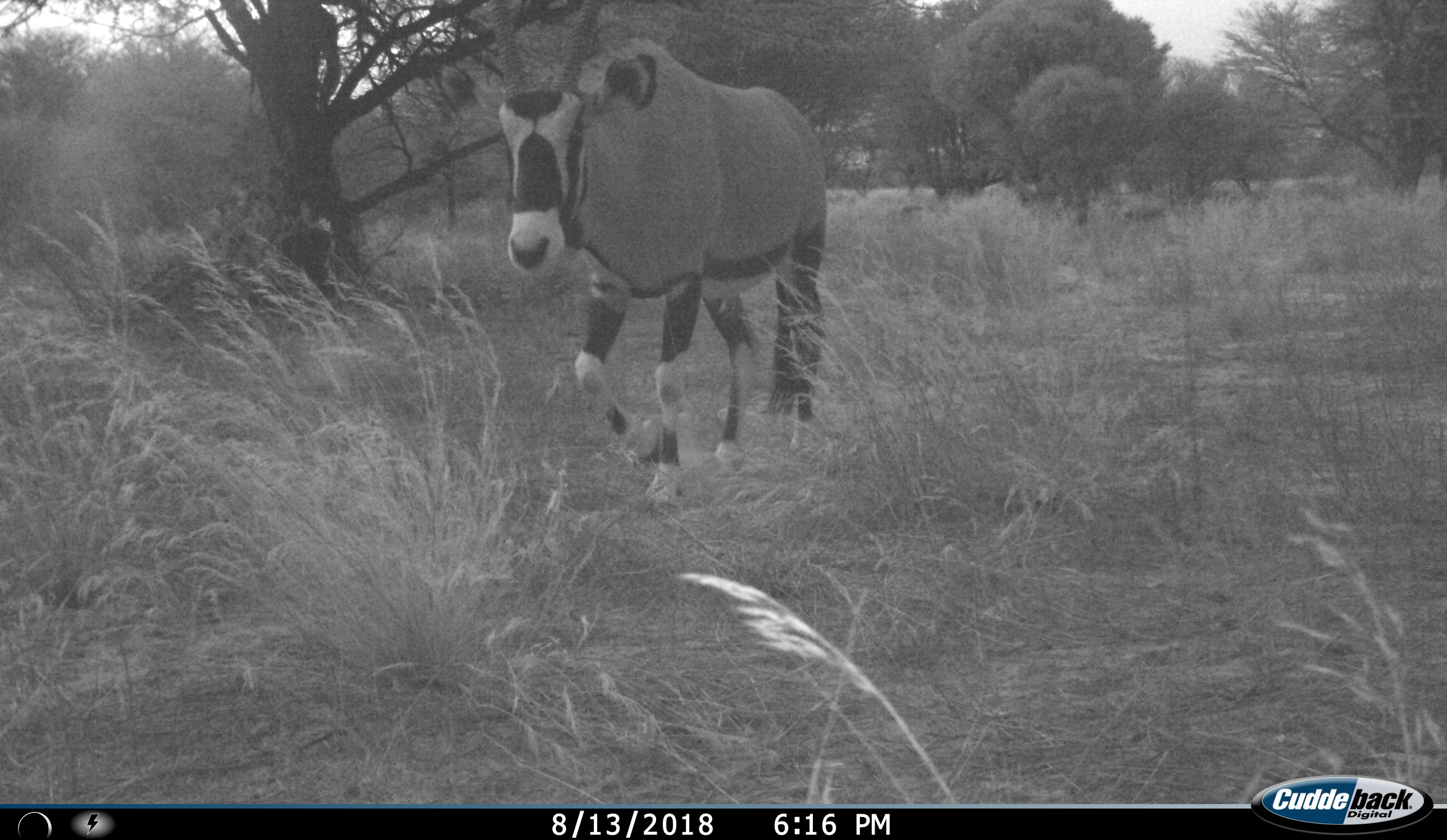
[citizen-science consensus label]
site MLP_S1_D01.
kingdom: Animalia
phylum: Chordata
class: Mammalia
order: Artiodactyla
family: Bovidae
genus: Oryx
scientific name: Oryx gazella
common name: gemsbok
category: oryx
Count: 1.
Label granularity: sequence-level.